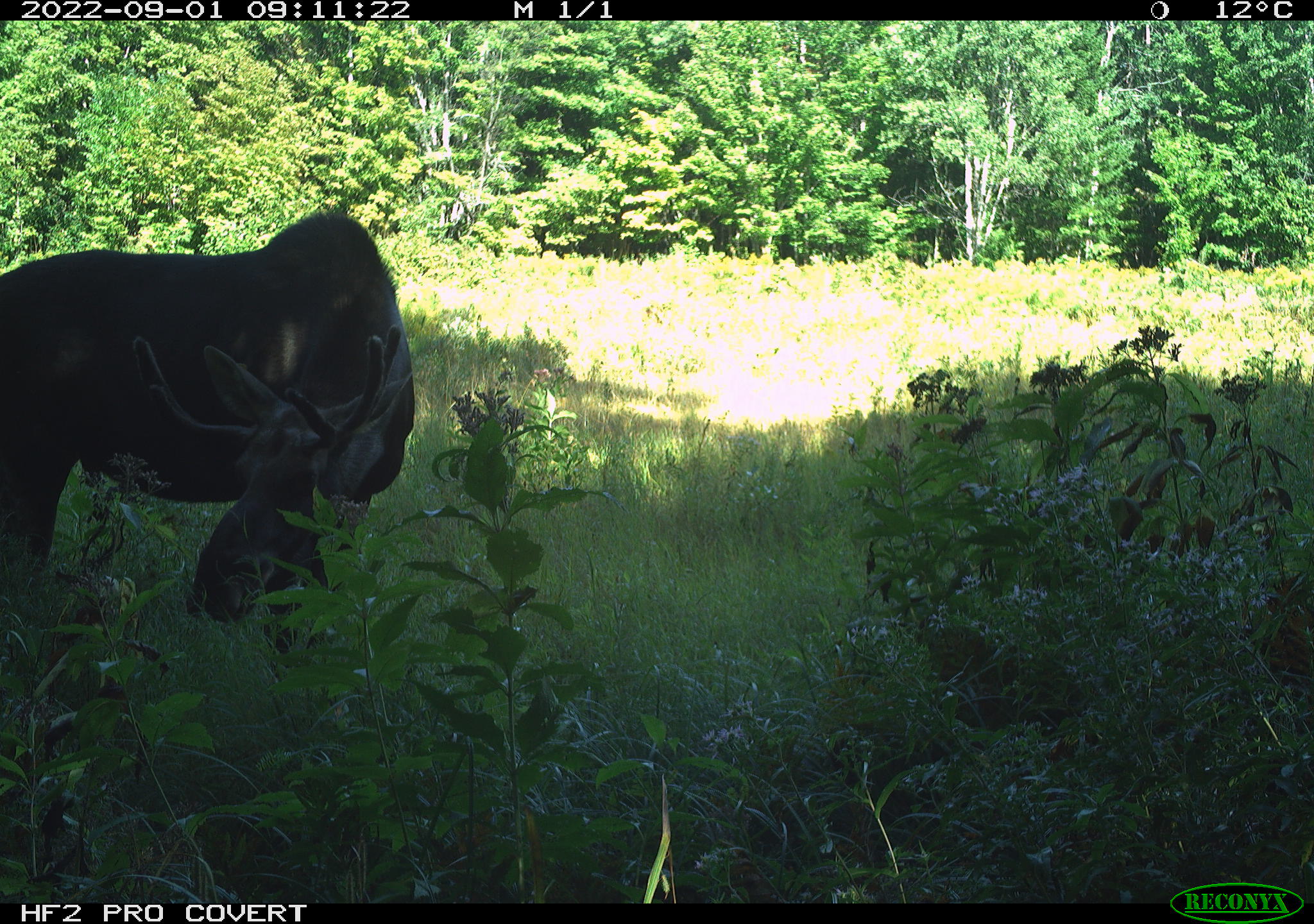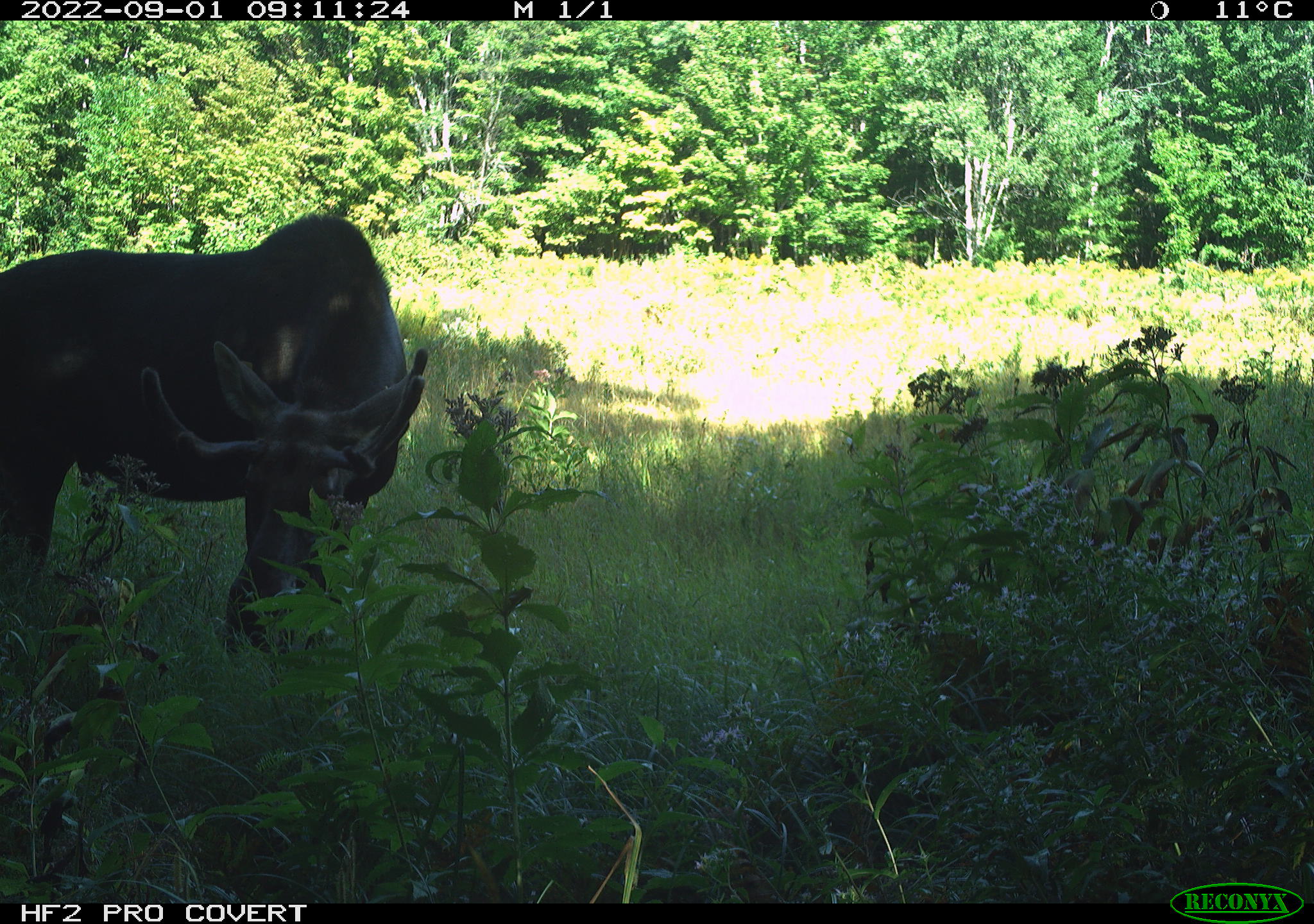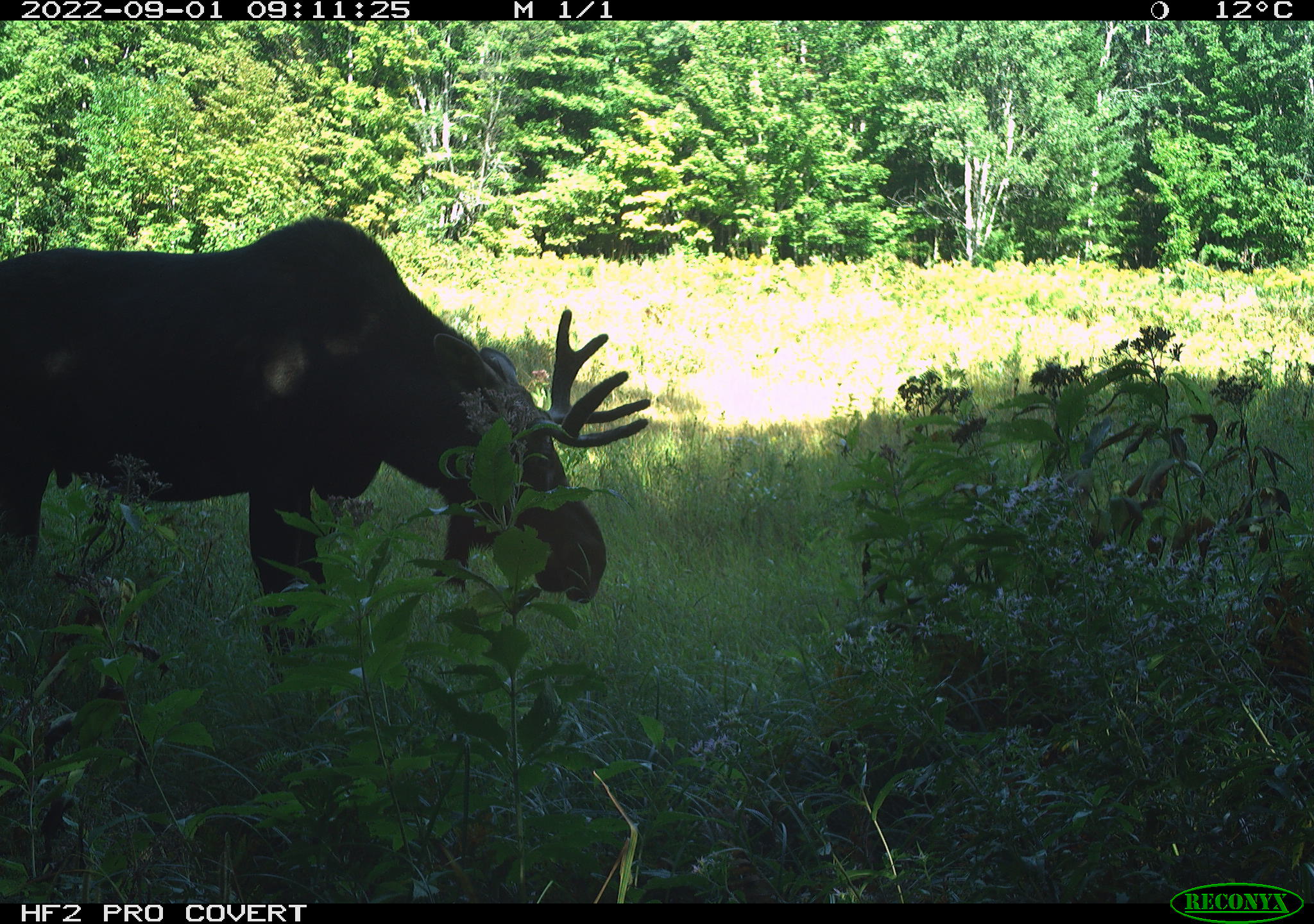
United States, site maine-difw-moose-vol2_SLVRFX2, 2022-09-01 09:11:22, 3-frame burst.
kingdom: Animalia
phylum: Chordata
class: Mammalia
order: Artiodactyla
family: Cervidae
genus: Alces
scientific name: Alces alces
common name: moose